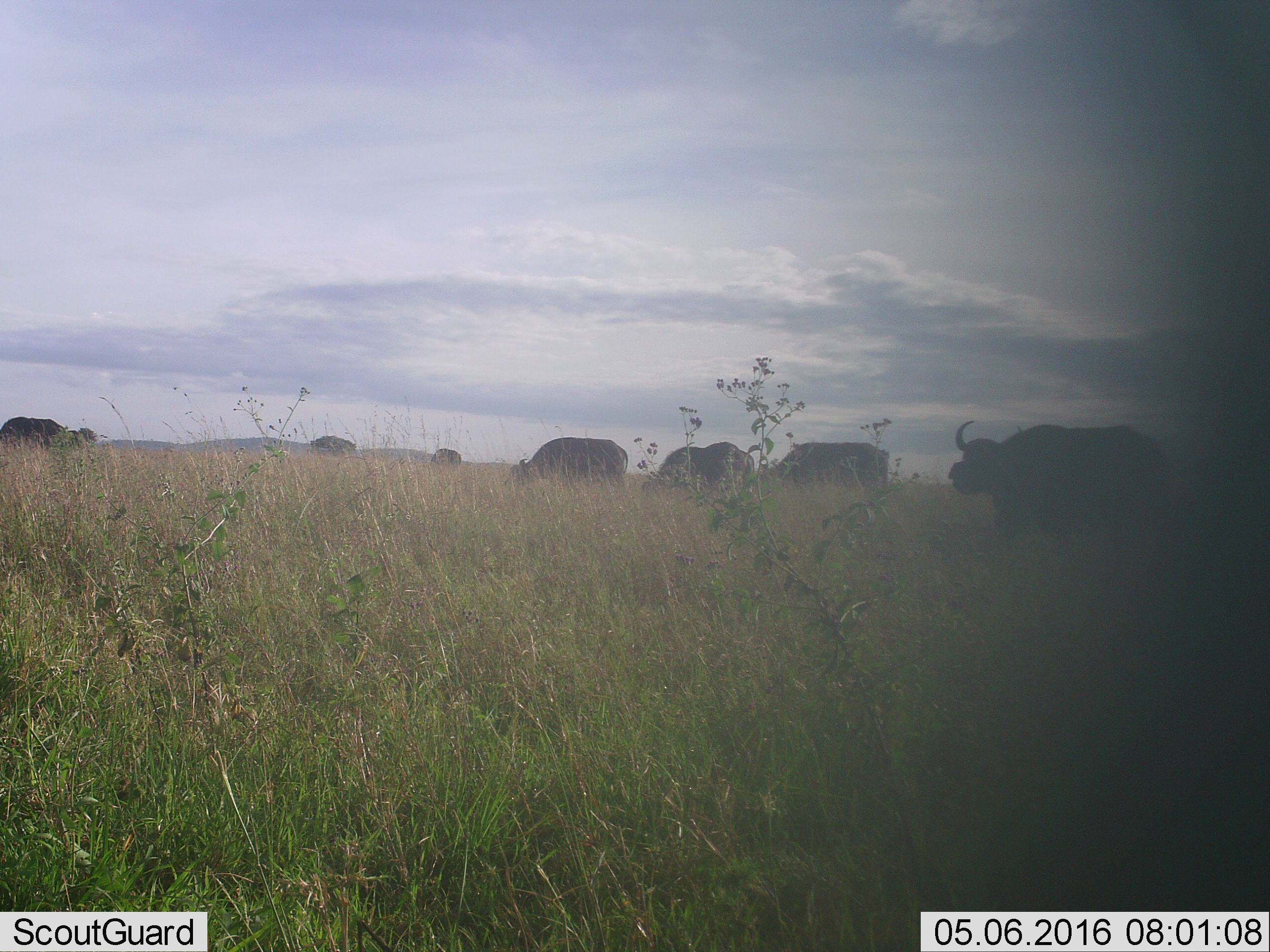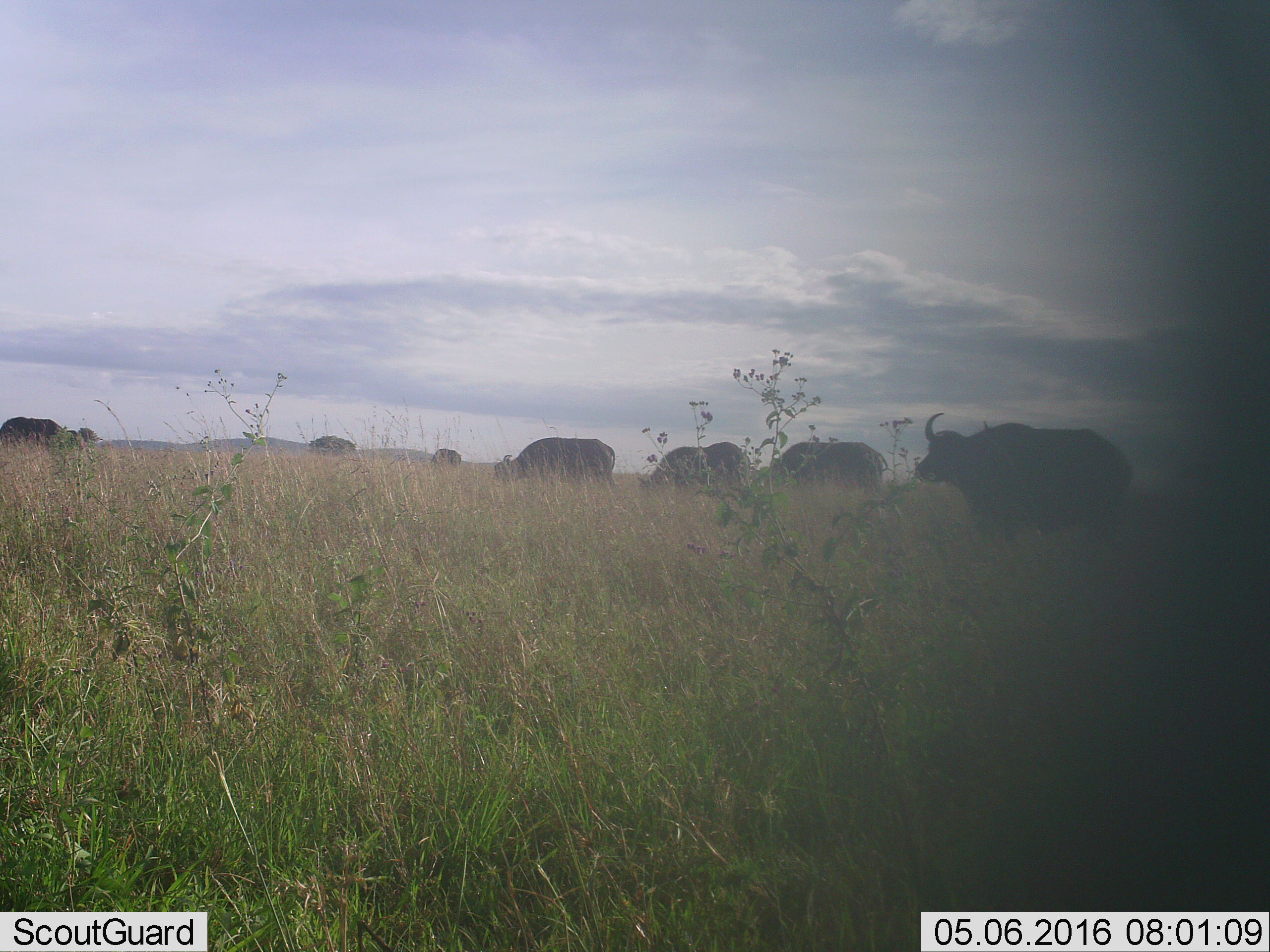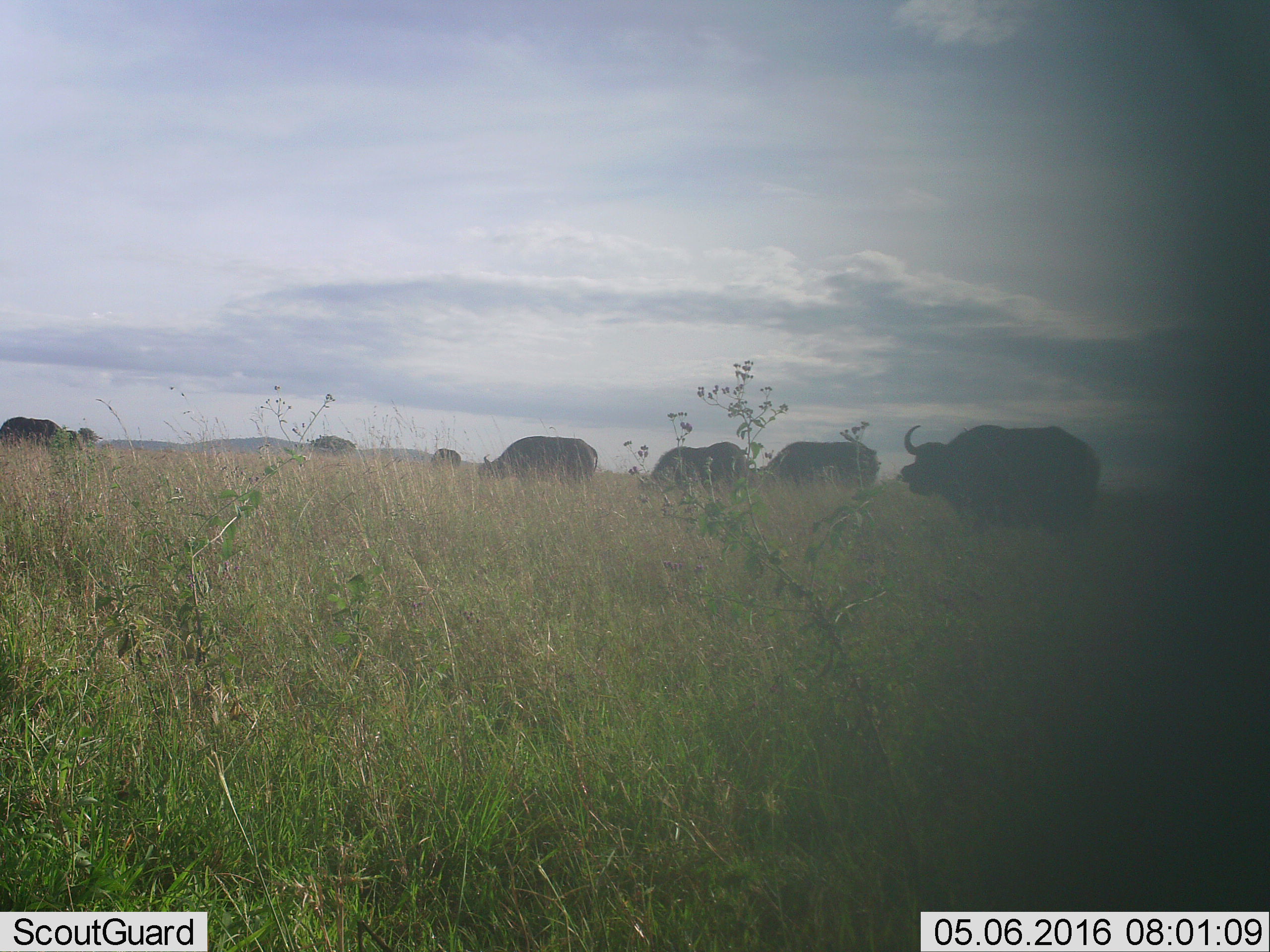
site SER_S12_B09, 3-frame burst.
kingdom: Animalia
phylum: Chordata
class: Mammalia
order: Artiodactyla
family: Bovidae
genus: Syncerus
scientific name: Syncerus caffer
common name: african buffalo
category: buffalo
Buffalo (african buffalo) (Syncerus caffer), count 7. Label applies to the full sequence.